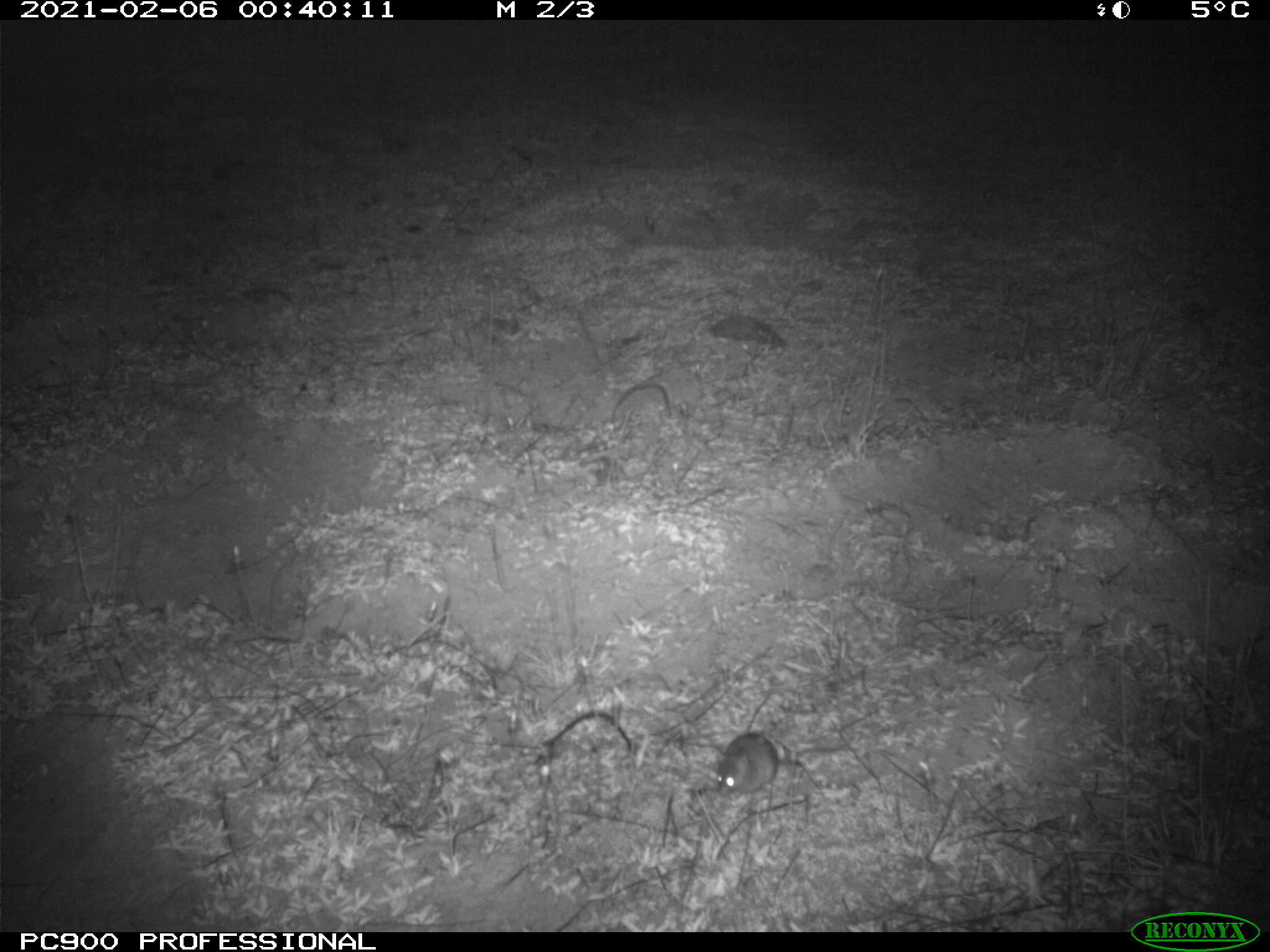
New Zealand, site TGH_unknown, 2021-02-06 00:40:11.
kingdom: Animalia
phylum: Chordata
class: Mammalia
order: Rodentia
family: Muridae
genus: Mus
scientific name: Mus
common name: mouse